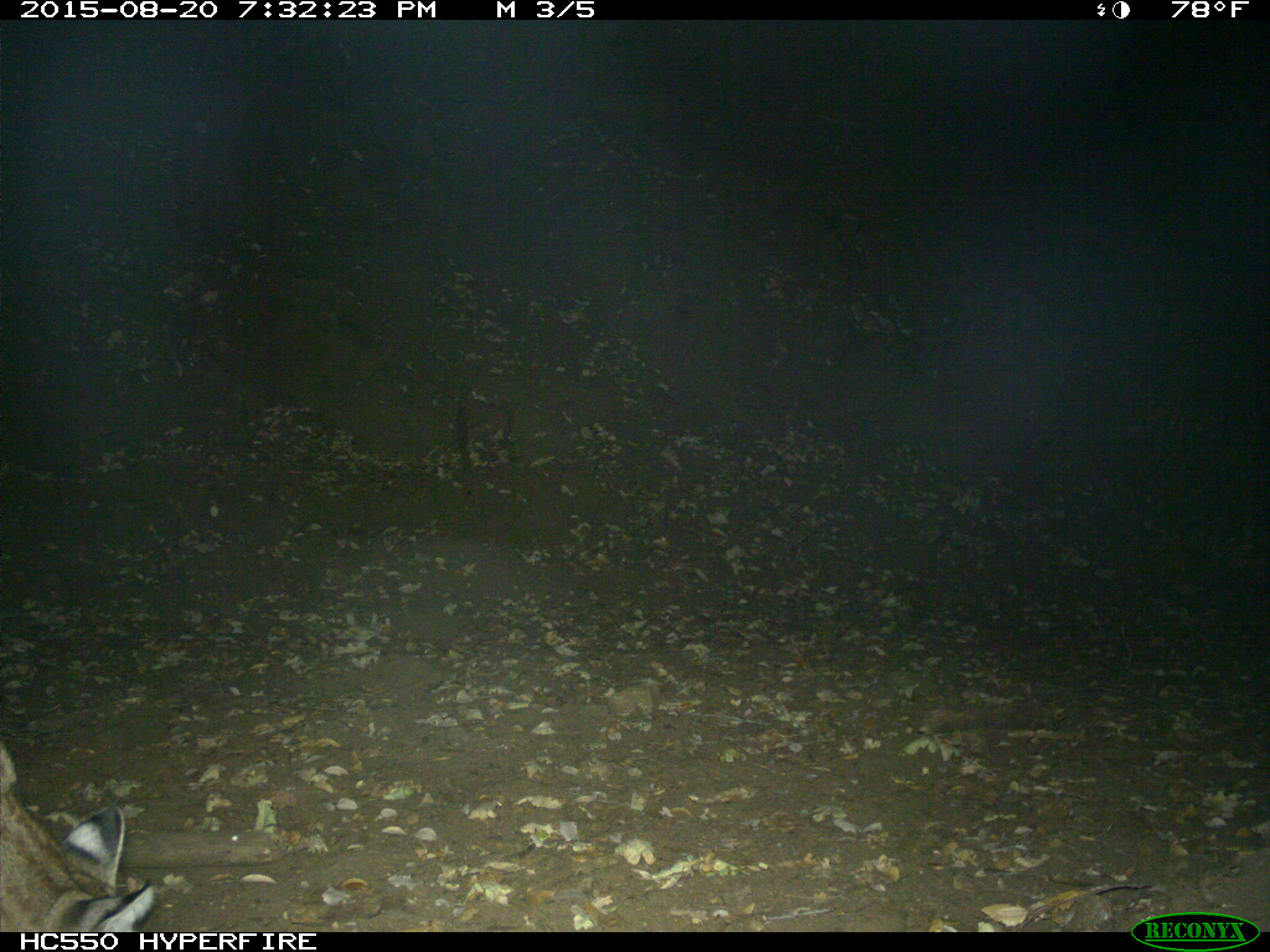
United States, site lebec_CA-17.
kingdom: Animalia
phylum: Chordata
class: Mammalia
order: Carnivora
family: Felidae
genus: Lynx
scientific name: Lynx rufus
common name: bobcat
Lynx rufus (bobcat).